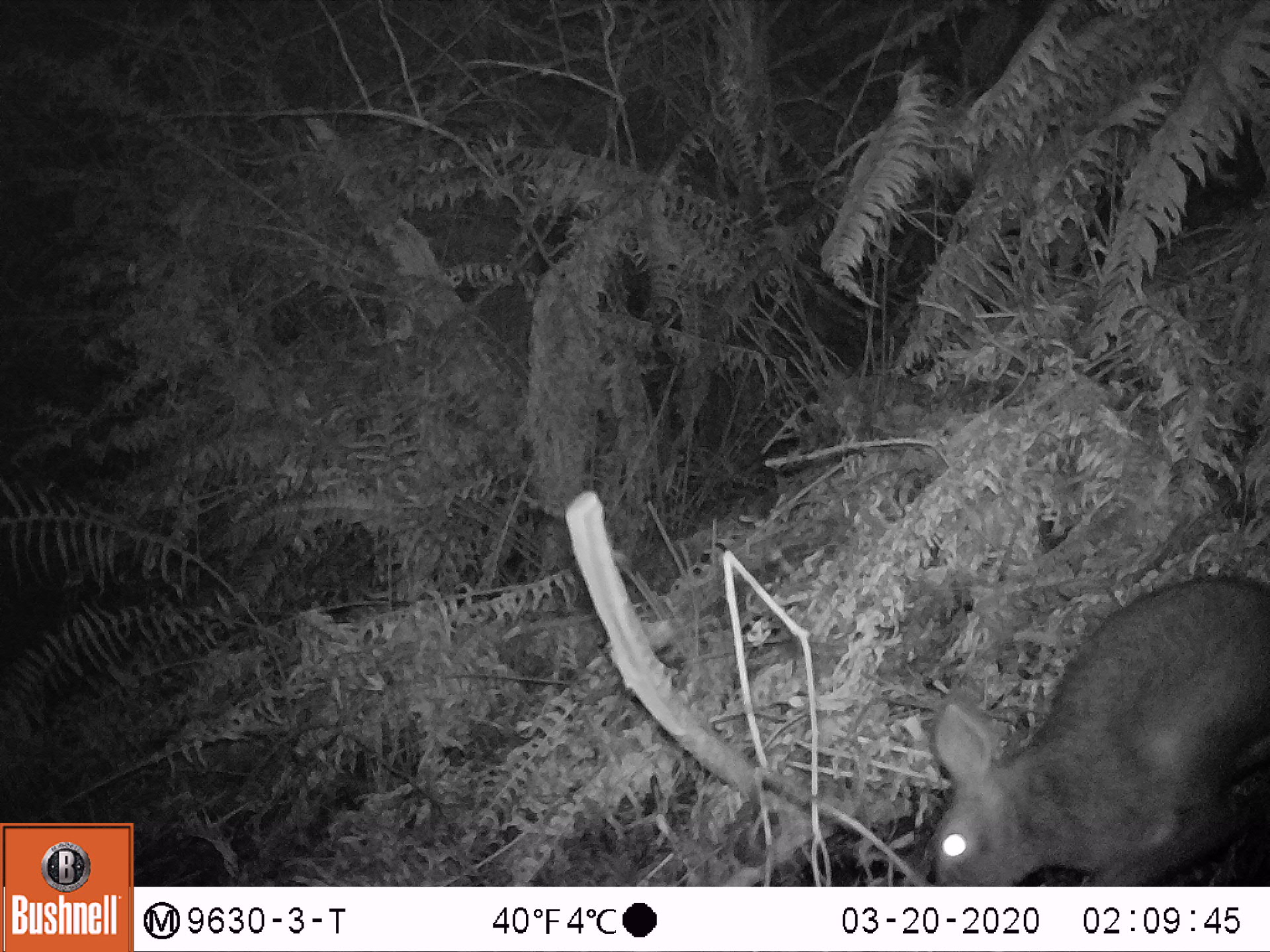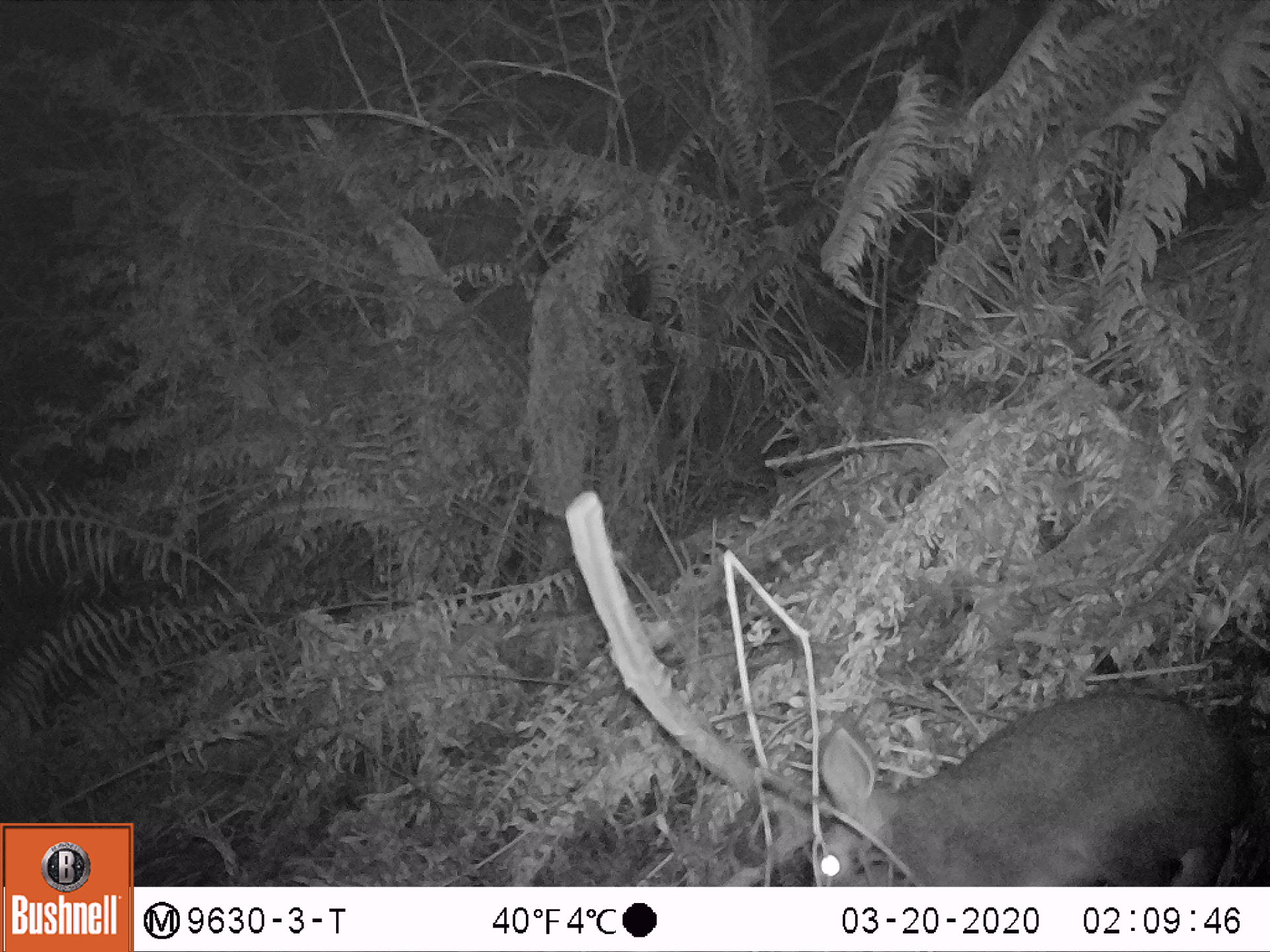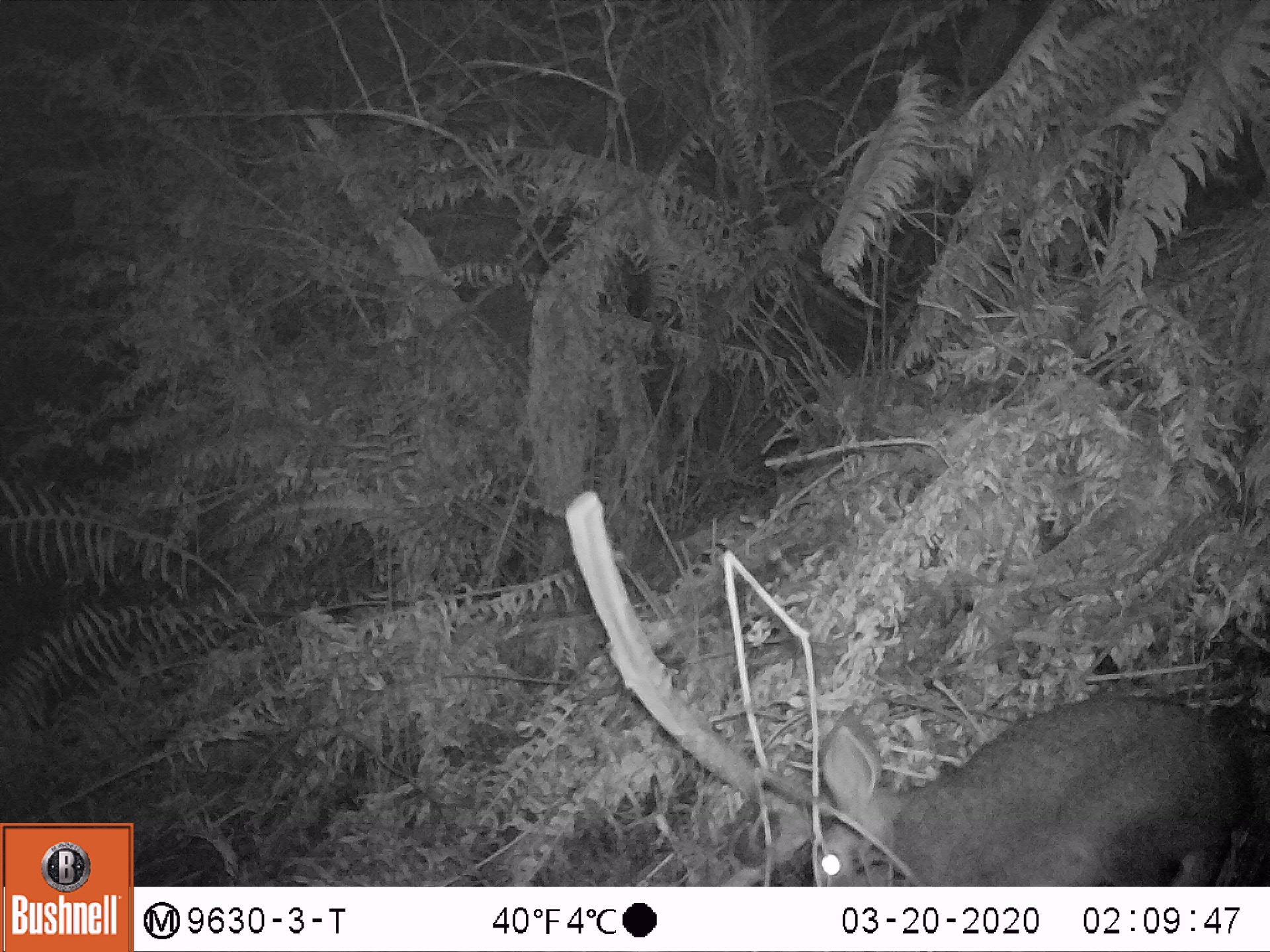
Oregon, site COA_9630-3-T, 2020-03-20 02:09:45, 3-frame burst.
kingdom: Animalia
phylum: Chordata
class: Mammalia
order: Lagomorpha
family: Leporidae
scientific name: Leporidae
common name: hares and rabbits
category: leporidae family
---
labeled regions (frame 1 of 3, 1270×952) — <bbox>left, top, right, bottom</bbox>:
leporidae family: <bbox>931, 571, 1259, 878</bbox>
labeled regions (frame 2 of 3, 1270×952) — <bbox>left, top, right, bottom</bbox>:
leporidae family: <bbox>806, 686, 1252, 878</bbox>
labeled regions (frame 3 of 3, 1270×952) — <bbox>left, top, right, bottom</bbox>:
leporidae family: <bbox>808, 690, 1250, 878</bbox>